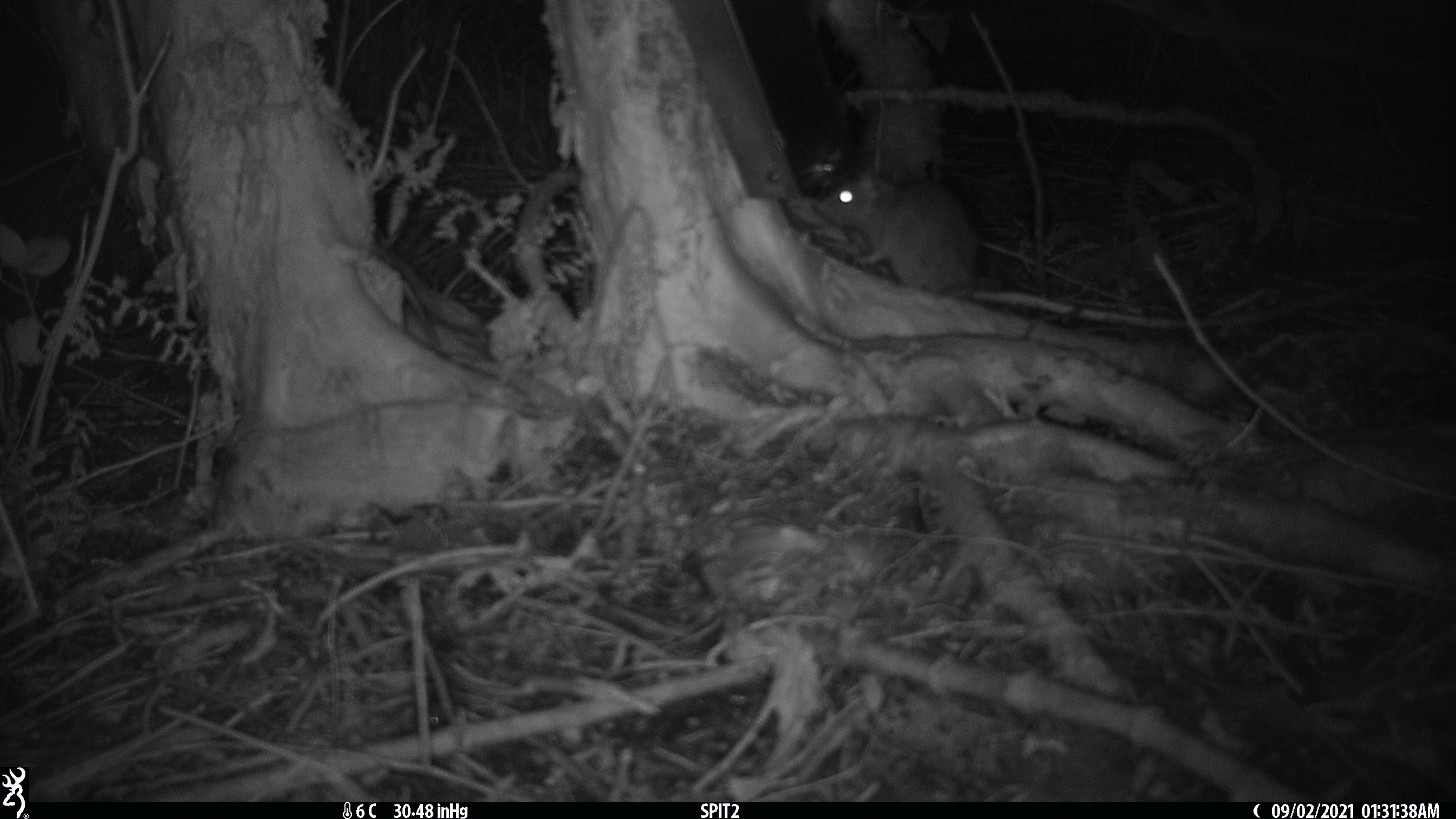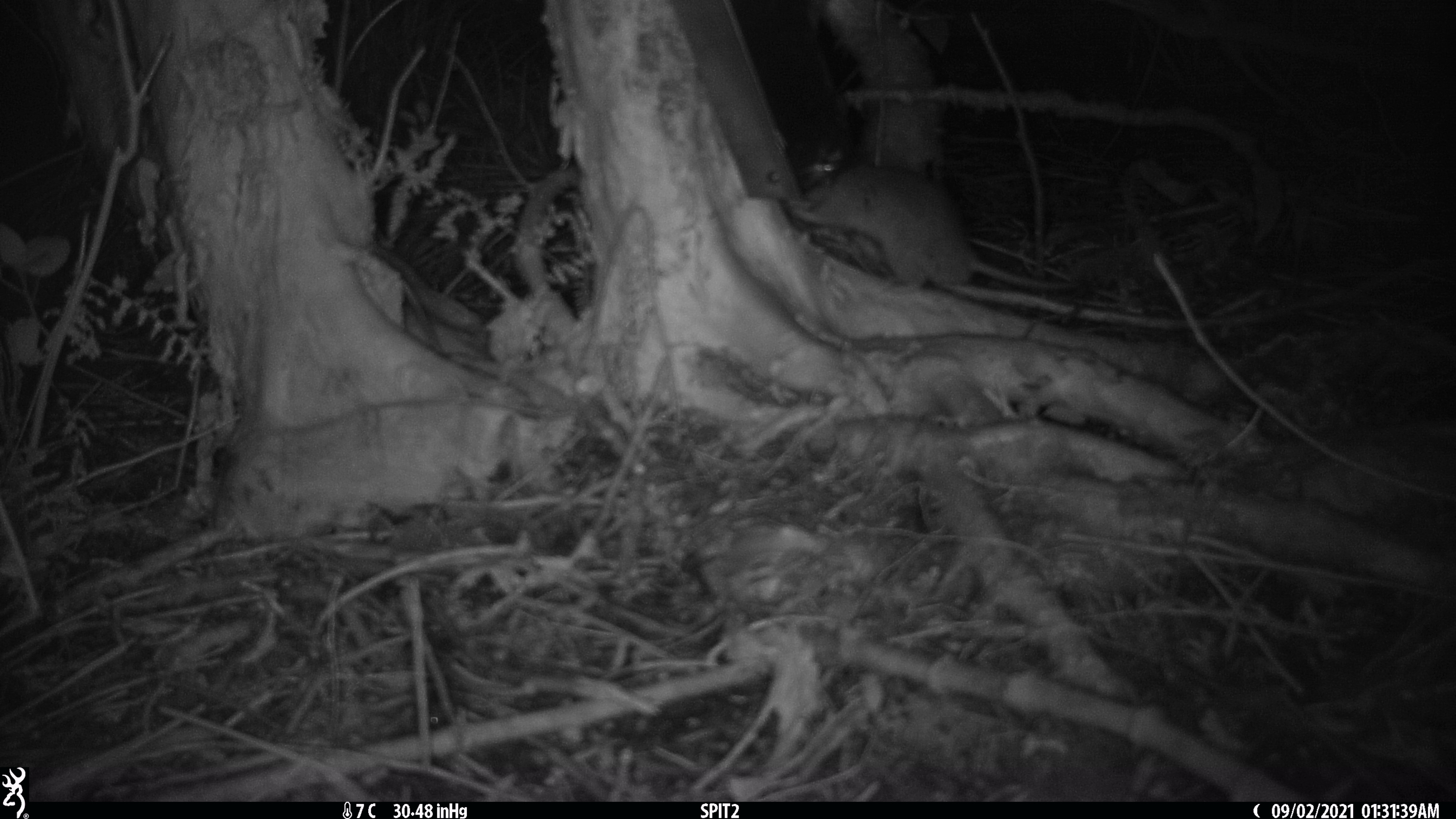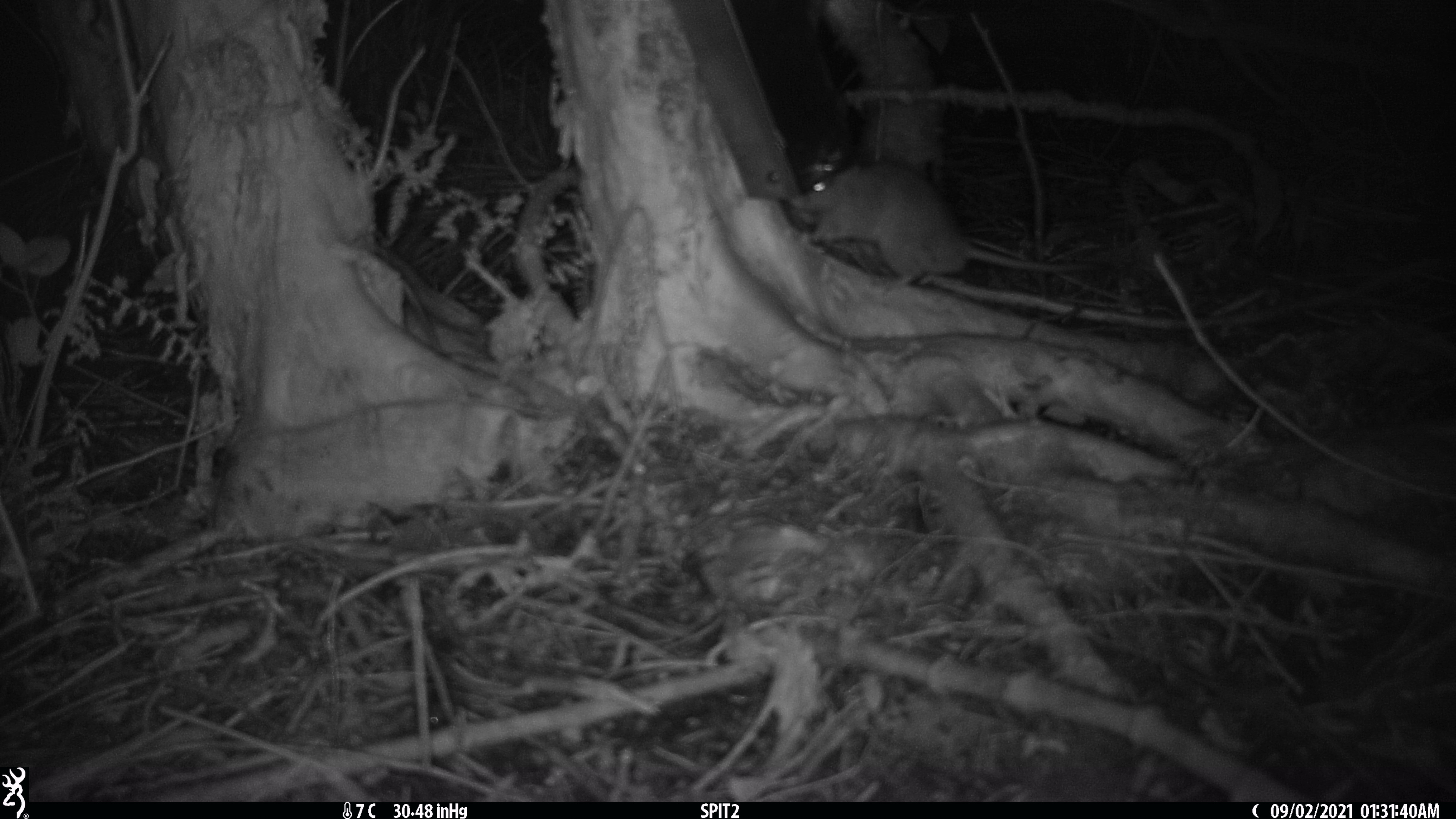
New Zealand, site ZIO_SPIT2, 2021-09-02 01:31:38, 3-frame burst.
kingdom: Animalia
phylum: Chordata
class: Mammalia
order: Rodentia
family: Muridae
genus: Rattus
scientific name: Rattus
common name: rat